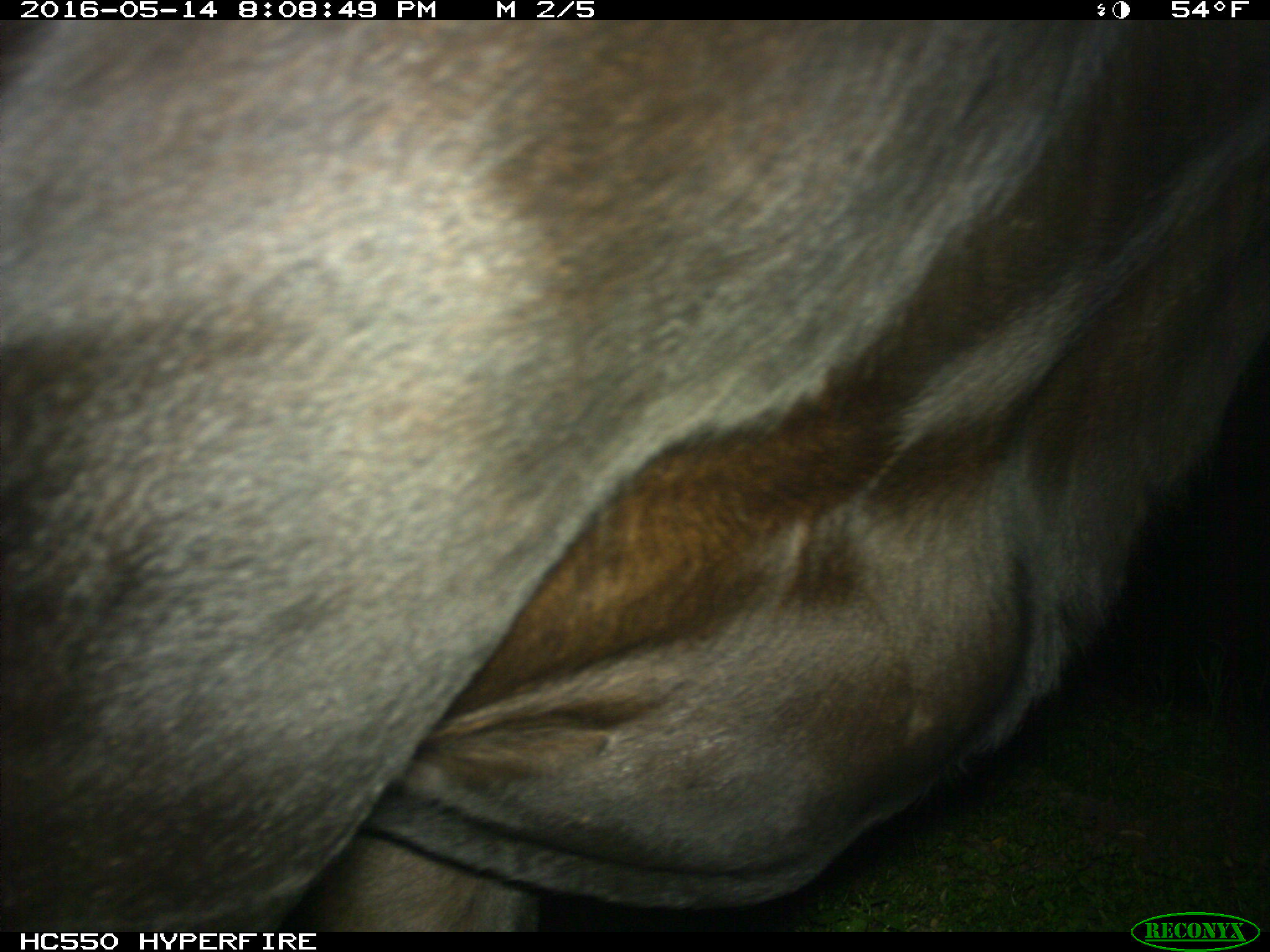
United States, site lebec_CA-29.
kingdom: Animalia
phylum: Chordata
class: Mammalia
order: Artiodactyla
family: Bovidae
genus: Bos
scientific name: Bos taurus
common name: domestic cow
Bos taurus (domestic cow).